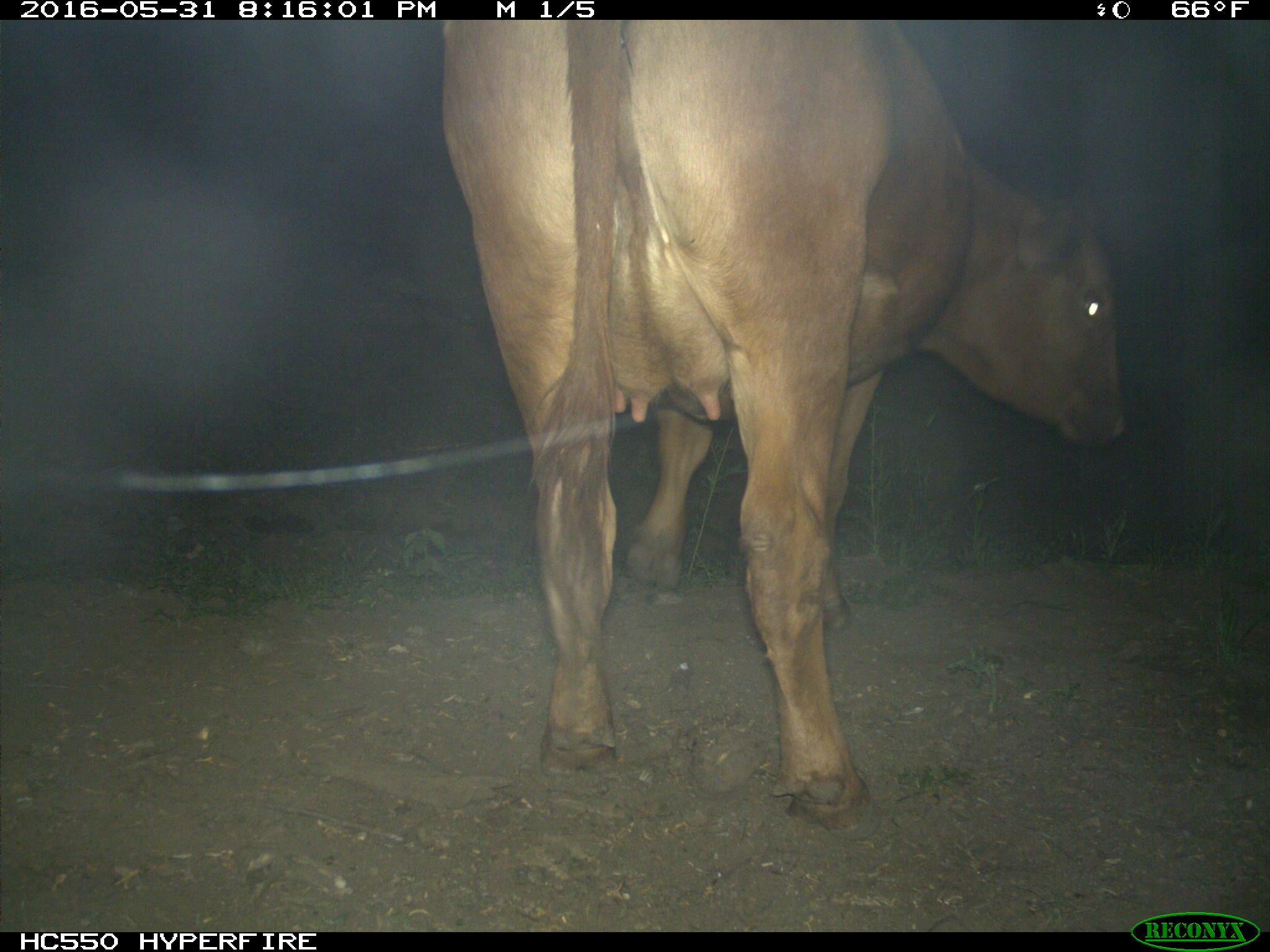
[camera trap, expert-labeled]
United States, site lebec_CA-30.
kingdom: Animalia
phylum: Chordata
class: Mammalia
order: Artiodactyla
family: Bovidae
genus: Bos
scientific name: Bos taurus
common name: domestic cow